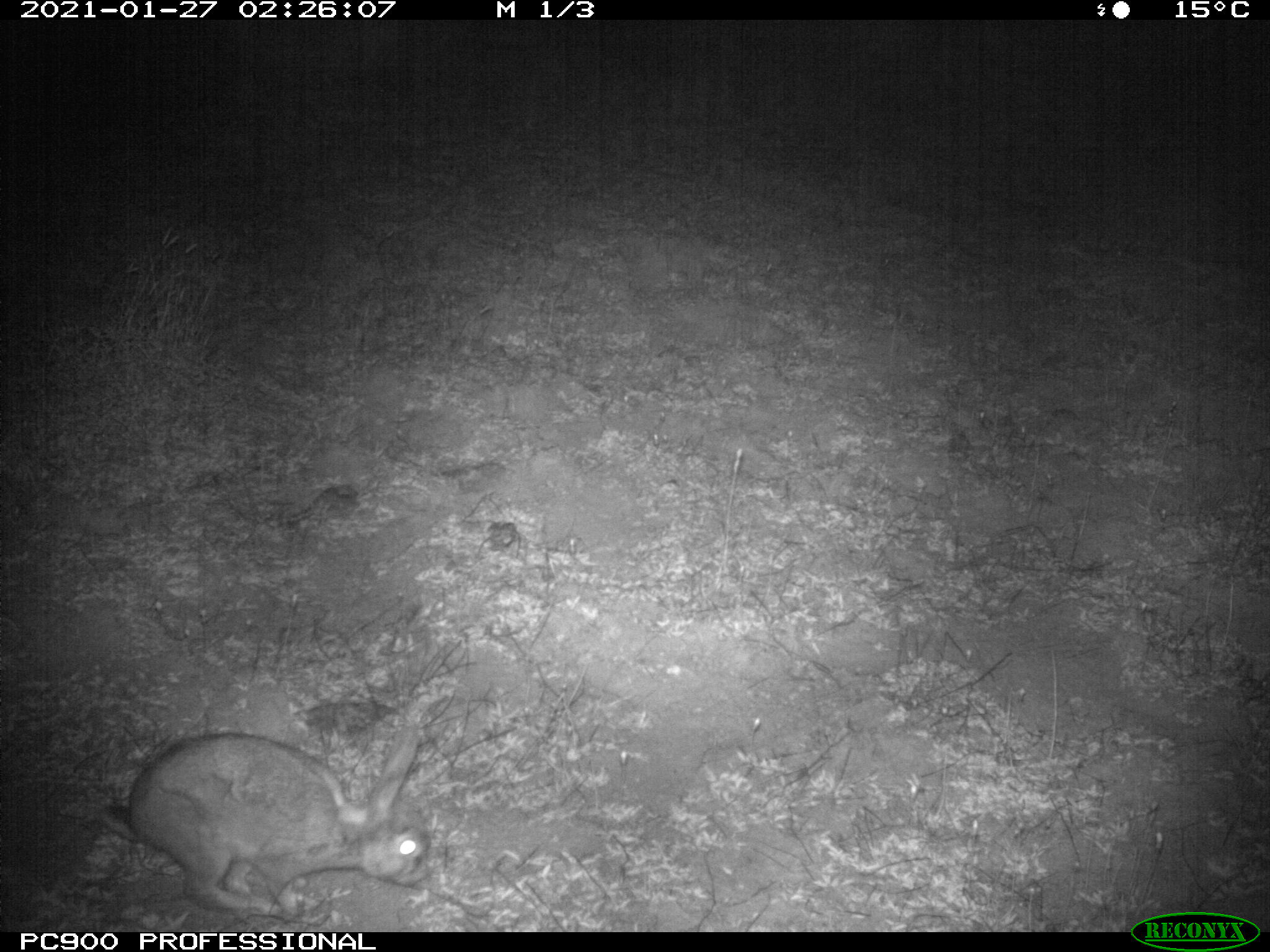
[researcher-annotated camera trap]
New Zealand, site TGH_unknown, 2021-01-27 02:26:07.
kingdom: Animalia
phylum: Chordata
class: Mammalia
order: Lagomorpha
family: Leporidae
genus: Oryctolagus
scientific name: Oryctolagus cuniculus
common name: european rabbit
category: rabbit